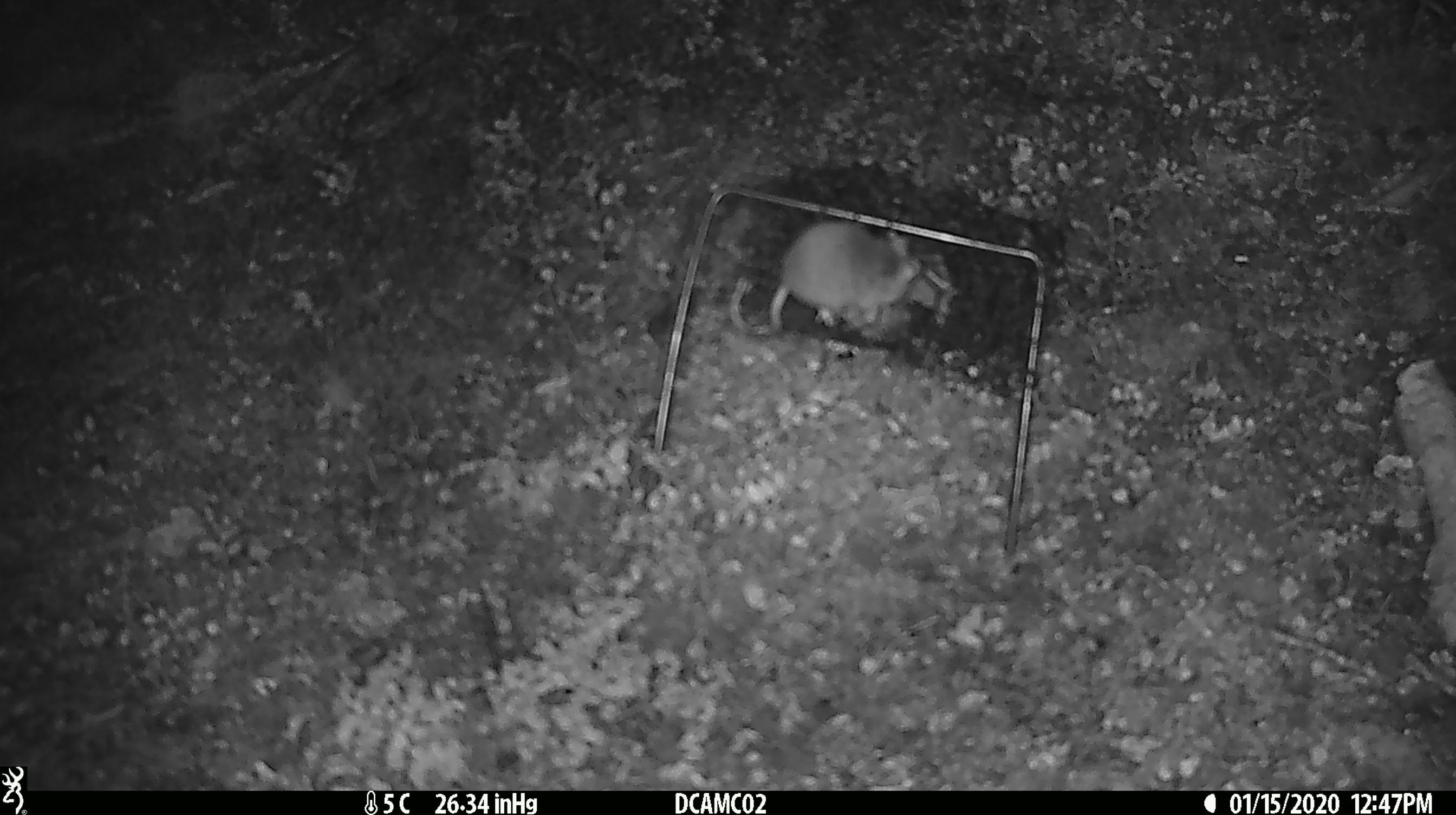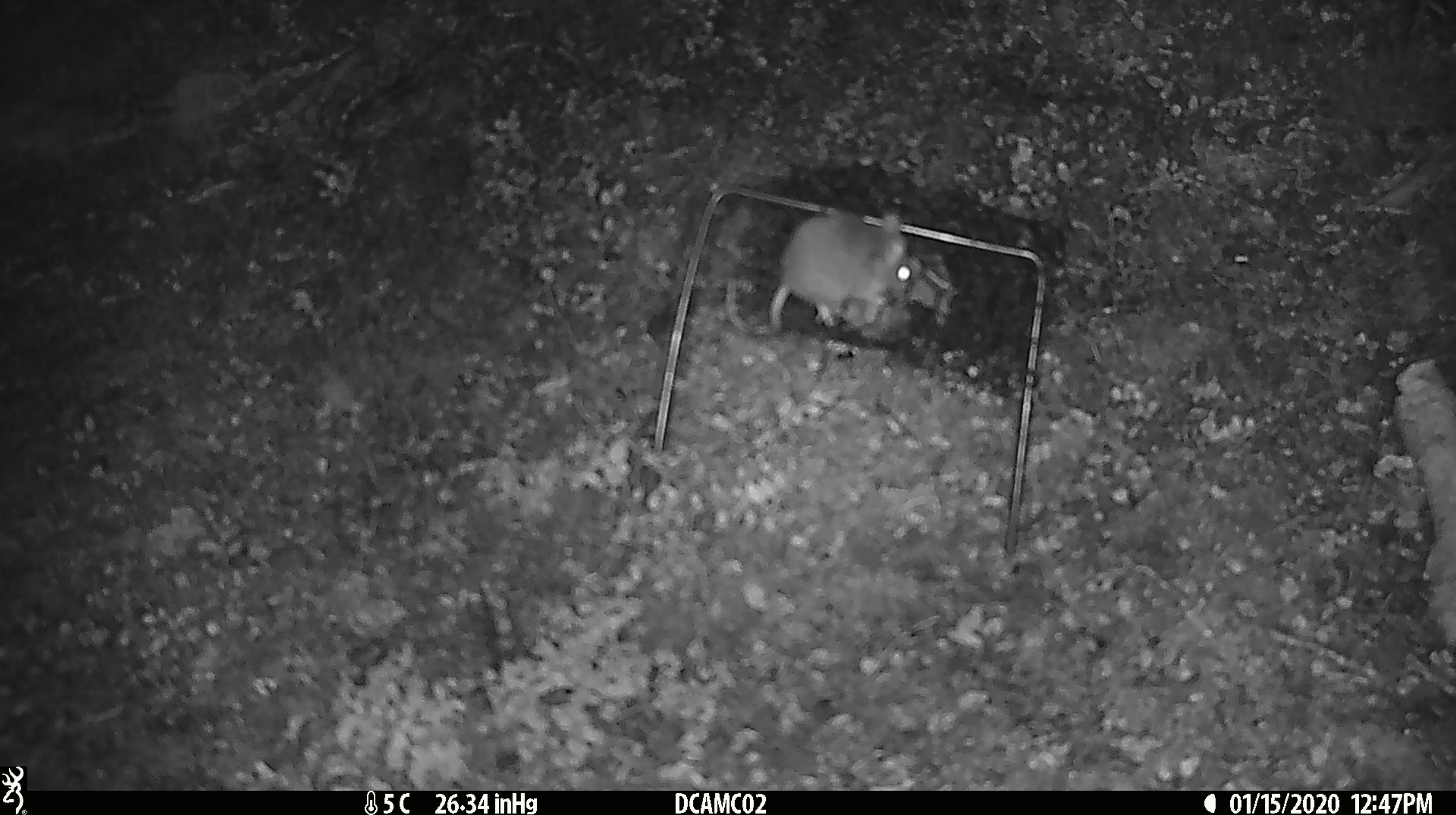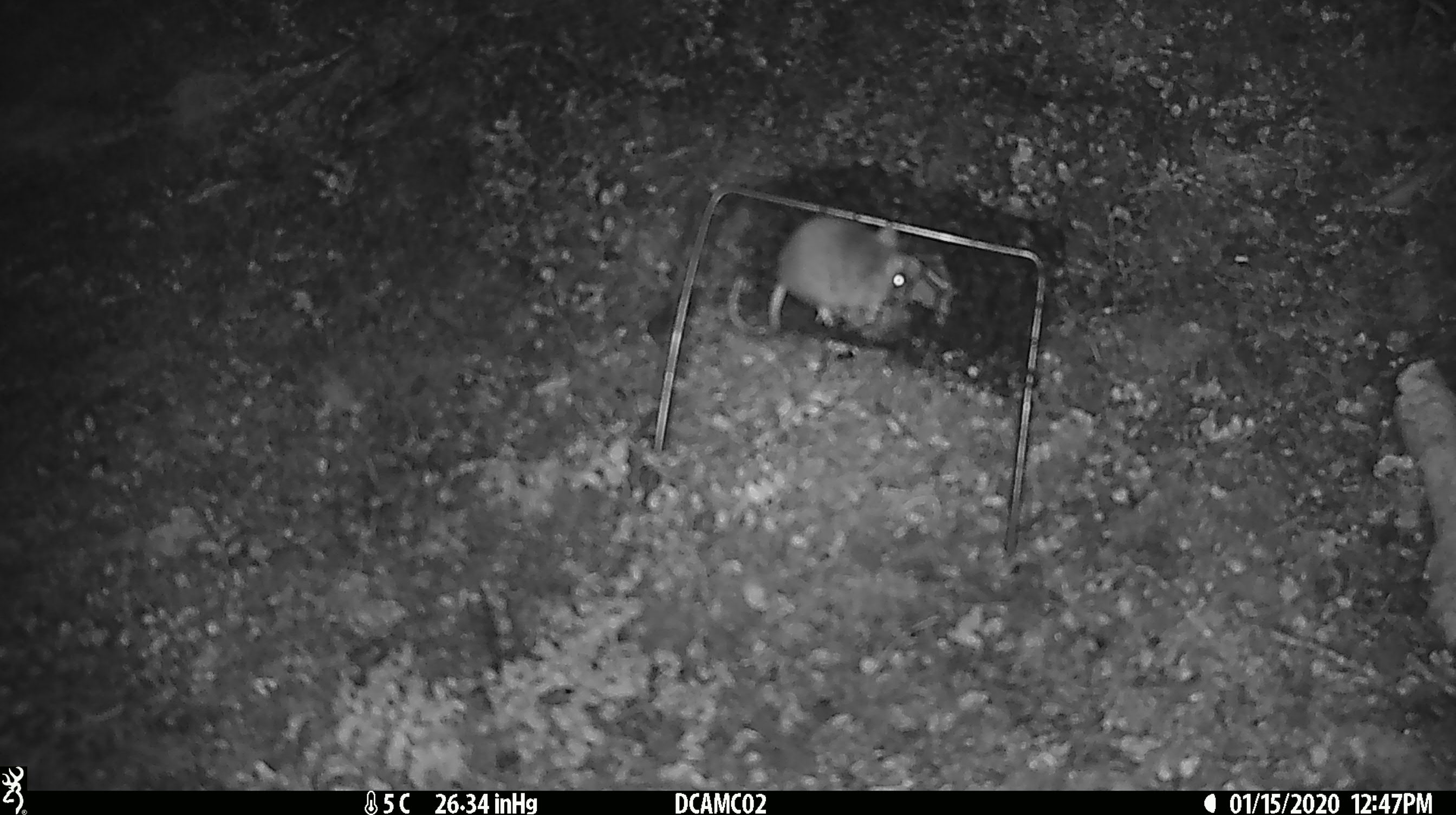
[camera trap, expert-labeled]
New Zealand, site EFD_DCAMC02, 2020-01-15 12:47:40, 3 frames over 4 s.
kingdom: Animalia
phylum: Chordata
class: Mammalia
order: Rodentia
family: Muridae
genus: Mus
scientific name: Mus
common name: mouse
Mouse (Mus).